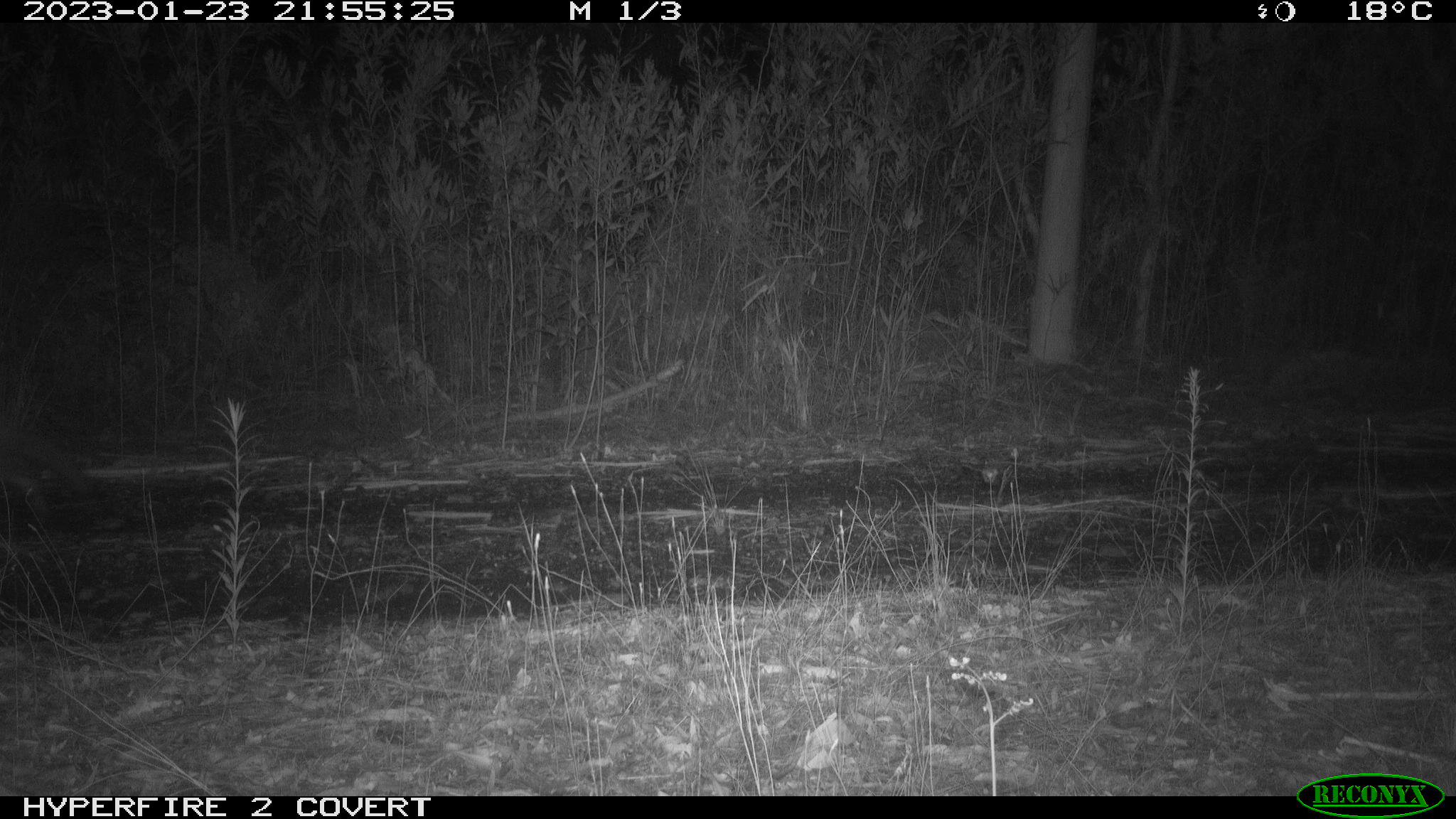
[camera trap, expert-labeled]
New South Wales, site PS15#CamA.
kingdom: Animalia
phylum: Chordata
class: Mammalia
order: Carnivora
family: Canidae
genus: Vulpes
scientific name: Vulpes vulpes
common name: red fox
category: fox